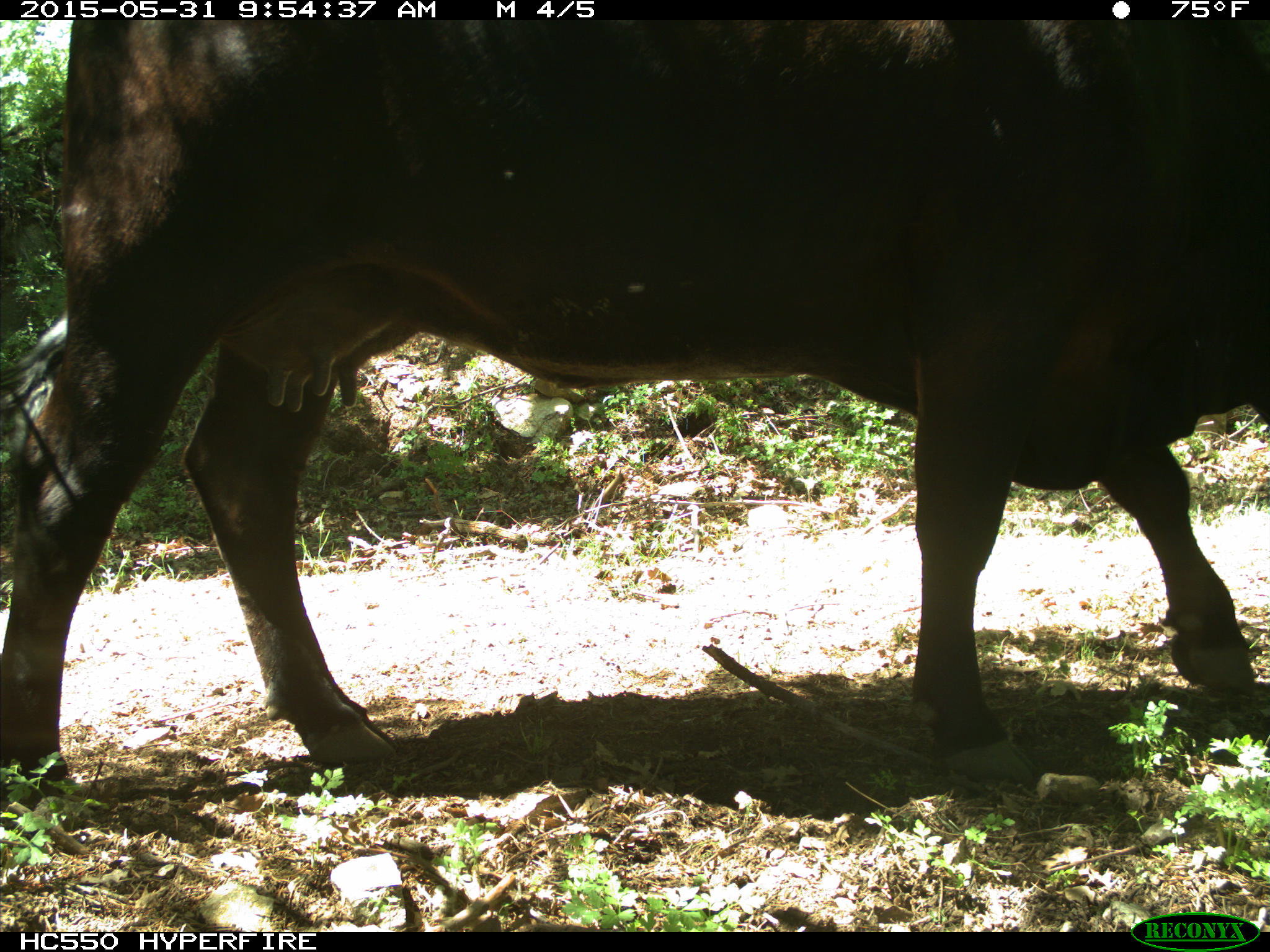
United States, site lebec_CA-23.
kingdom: Animalia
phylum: Chordata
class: Mammalia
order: Artiodactyla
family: Bovidae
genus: Bos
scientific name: Bos taurus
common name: domestic cow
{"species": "Bos taurus (domestic cow)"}